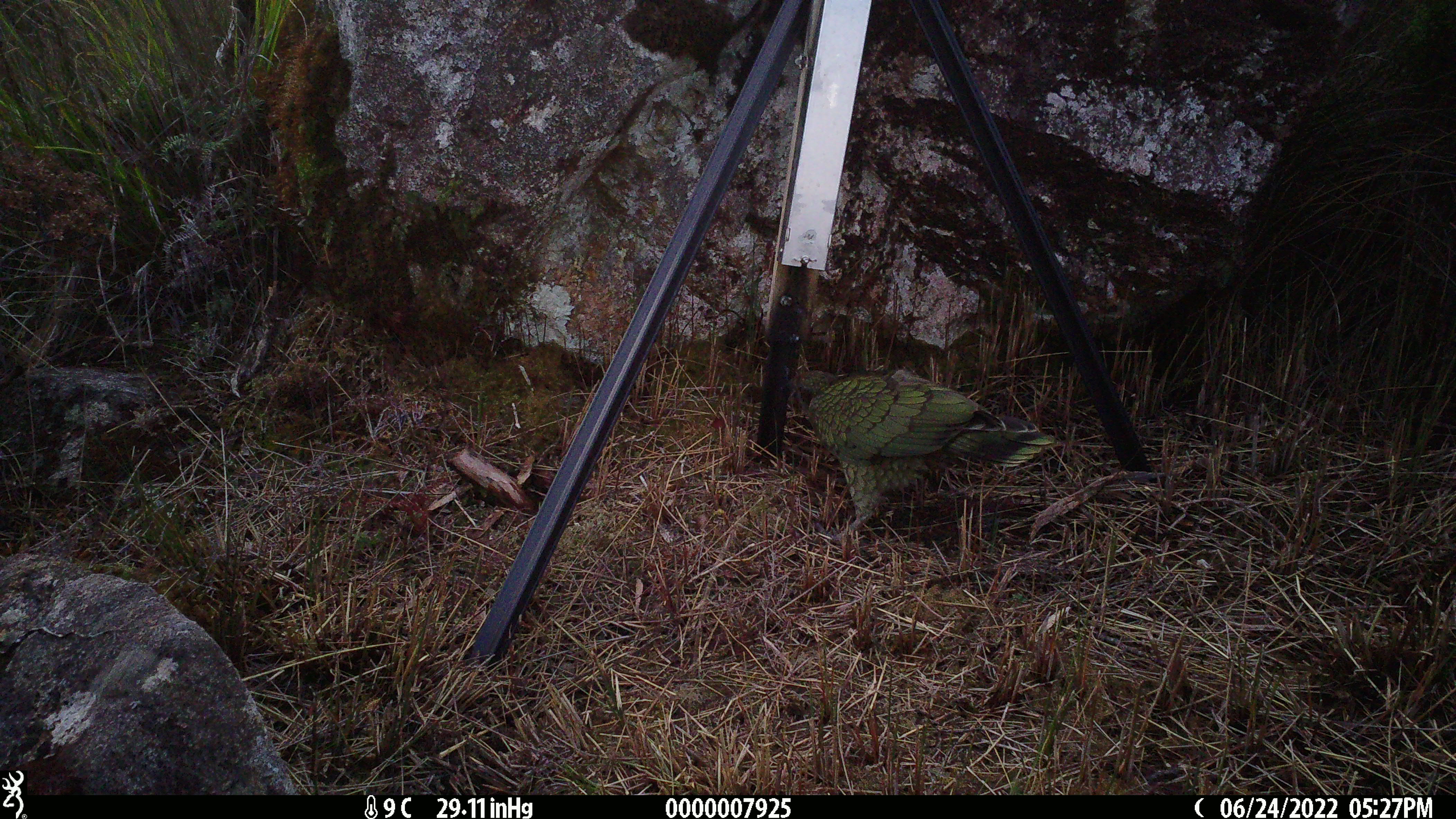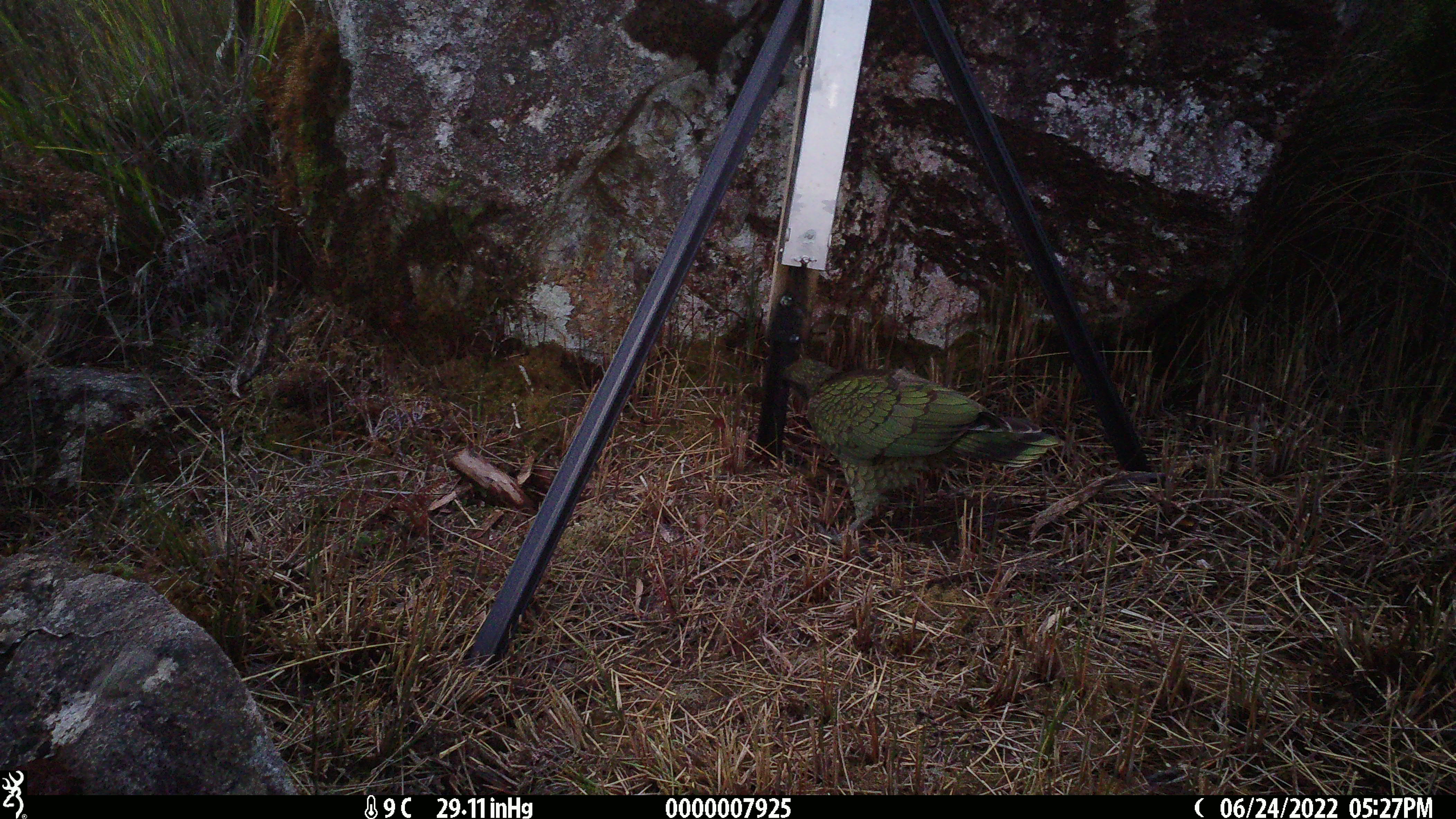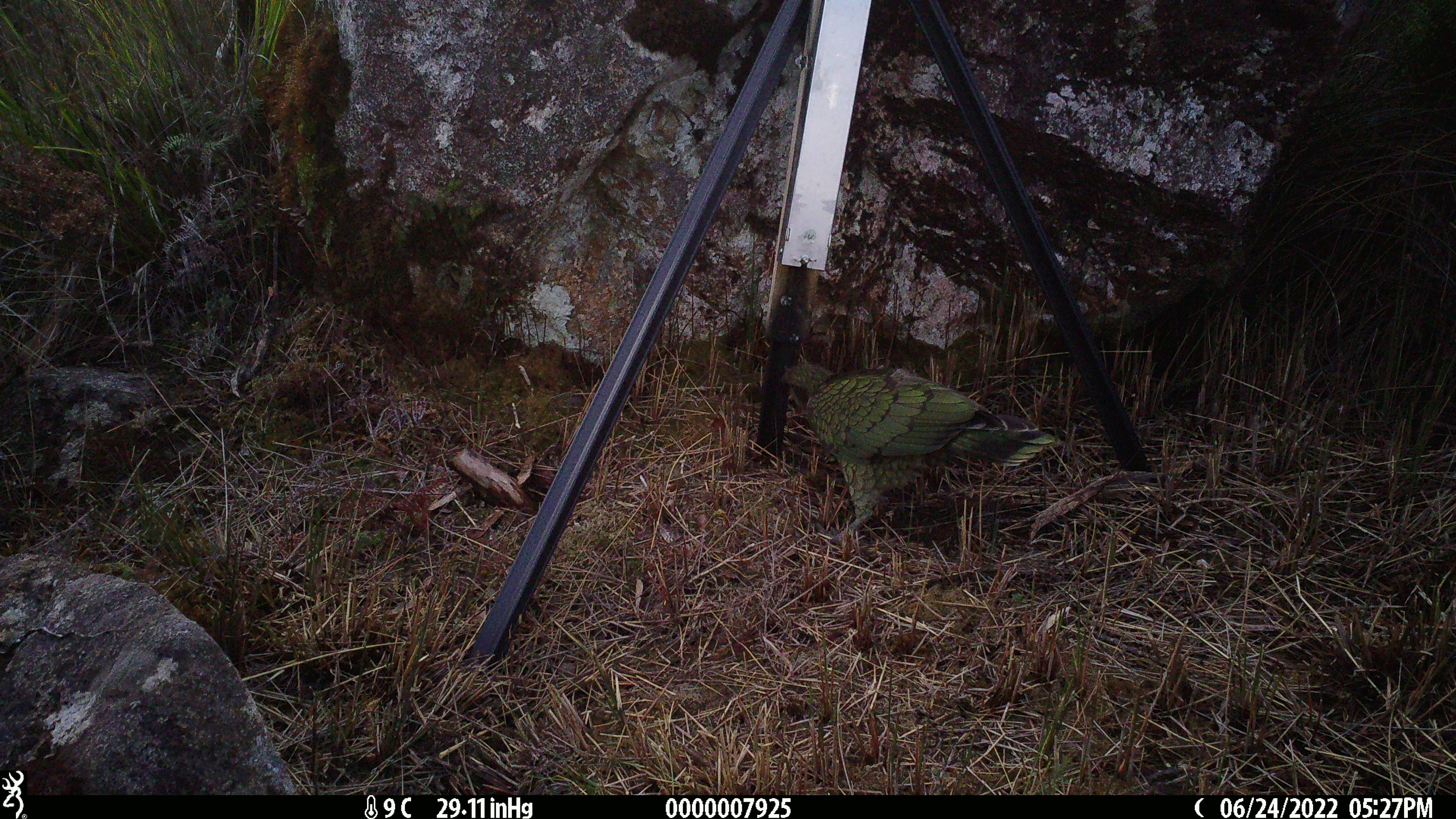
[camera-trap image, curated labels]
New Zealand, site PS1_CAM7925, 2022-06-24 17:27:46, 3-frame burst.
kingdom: Animalia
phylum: Chordata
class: Aves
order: Psittaciformes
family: Strigopidae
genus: Nestor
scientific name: Nestor notabilis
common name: kea